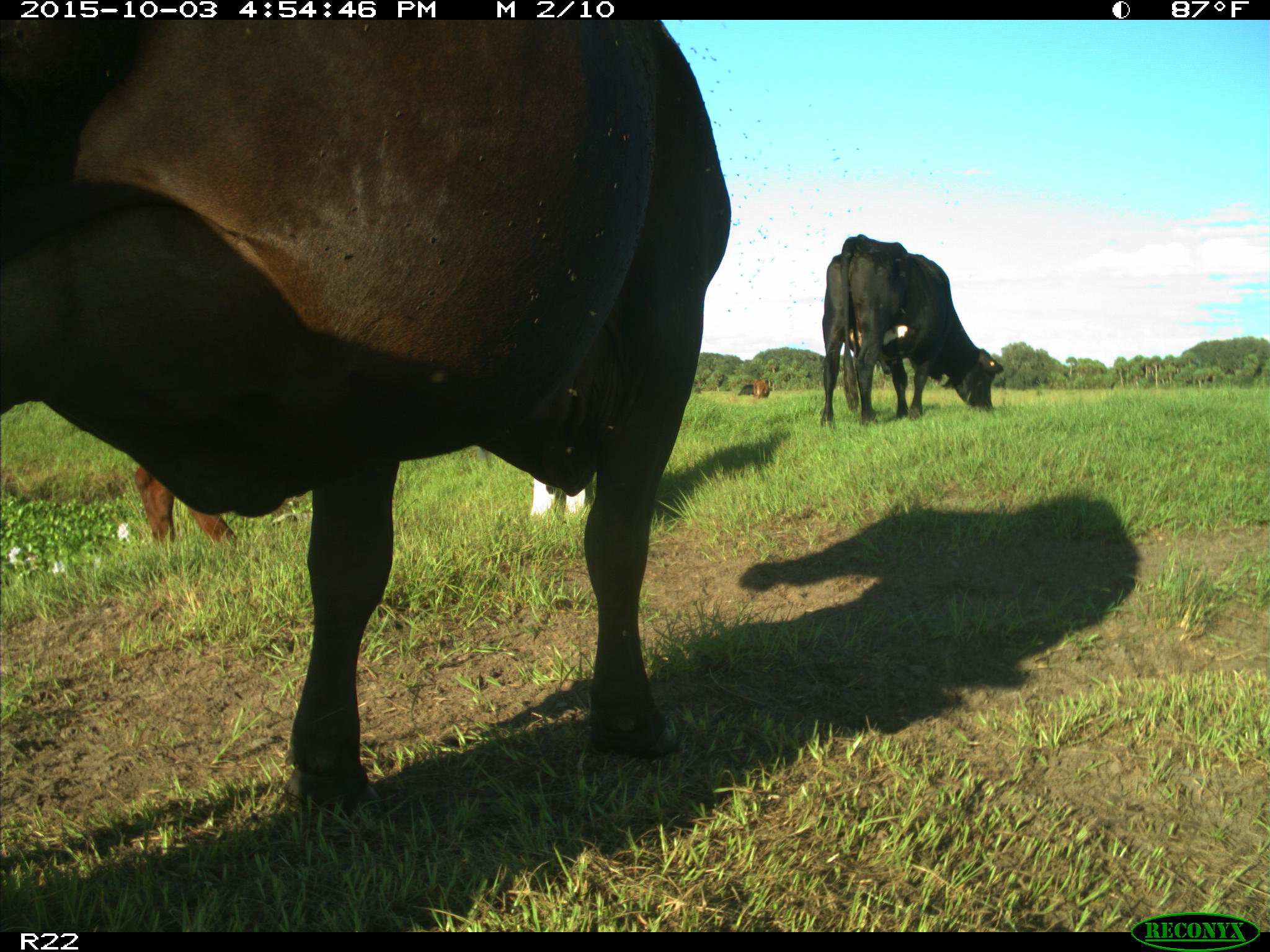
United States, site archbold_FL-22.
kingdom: Animalia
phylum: Chordata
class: Mammalia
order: Artiodactyla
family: Bovidae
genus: Bos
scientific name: Bos taurus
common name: domestic cow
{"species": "Bos taurus (domestic cow)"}